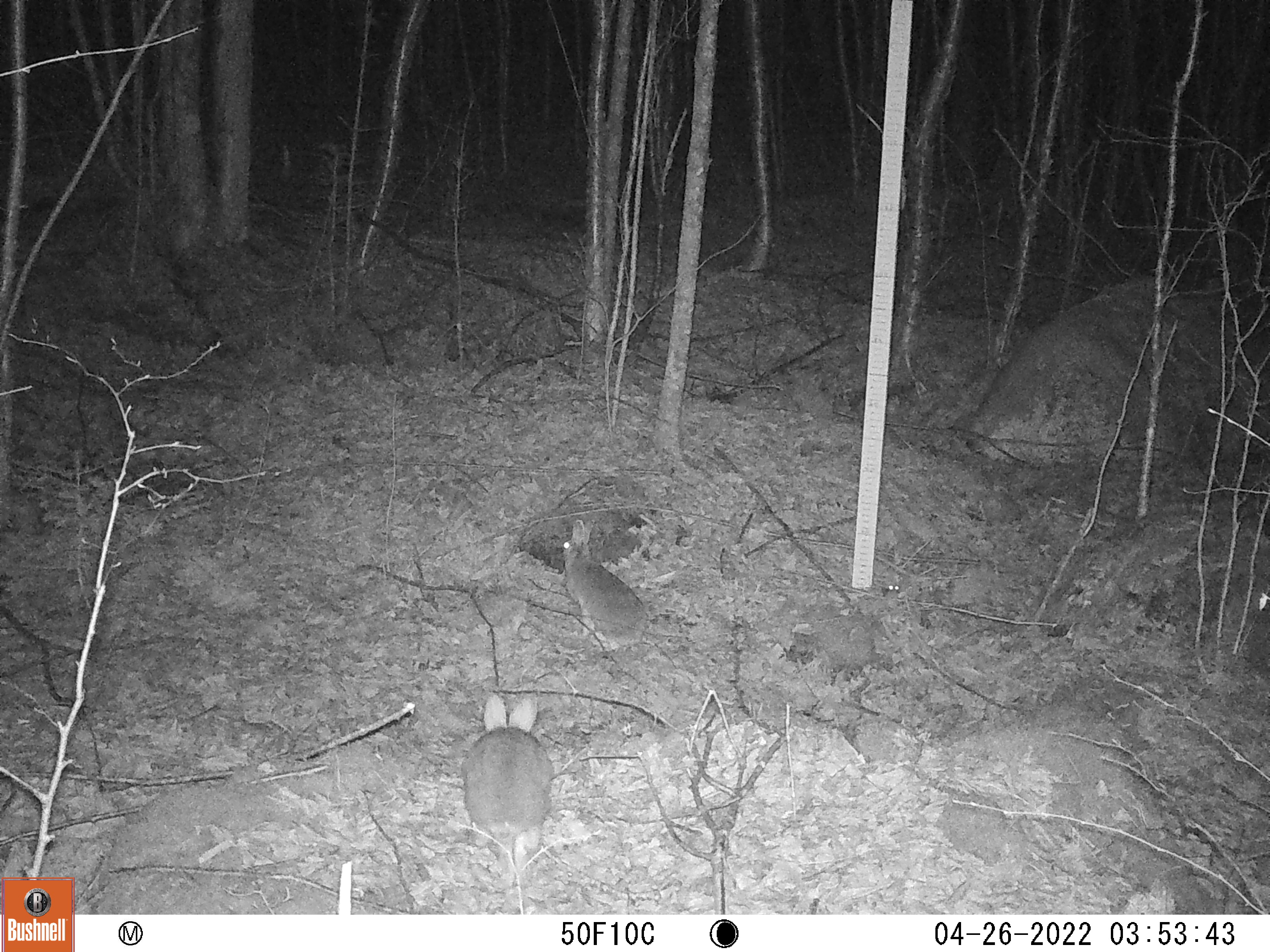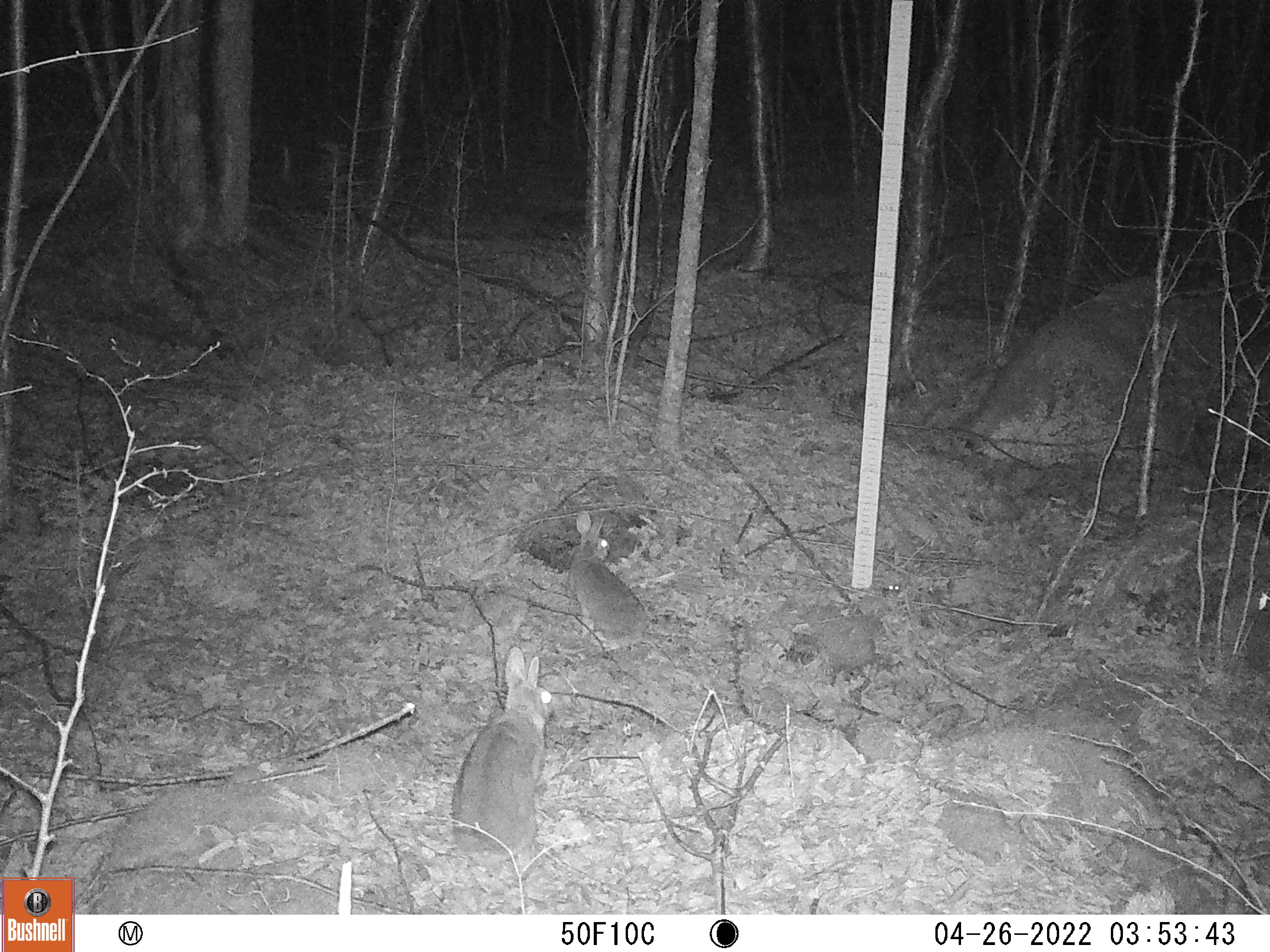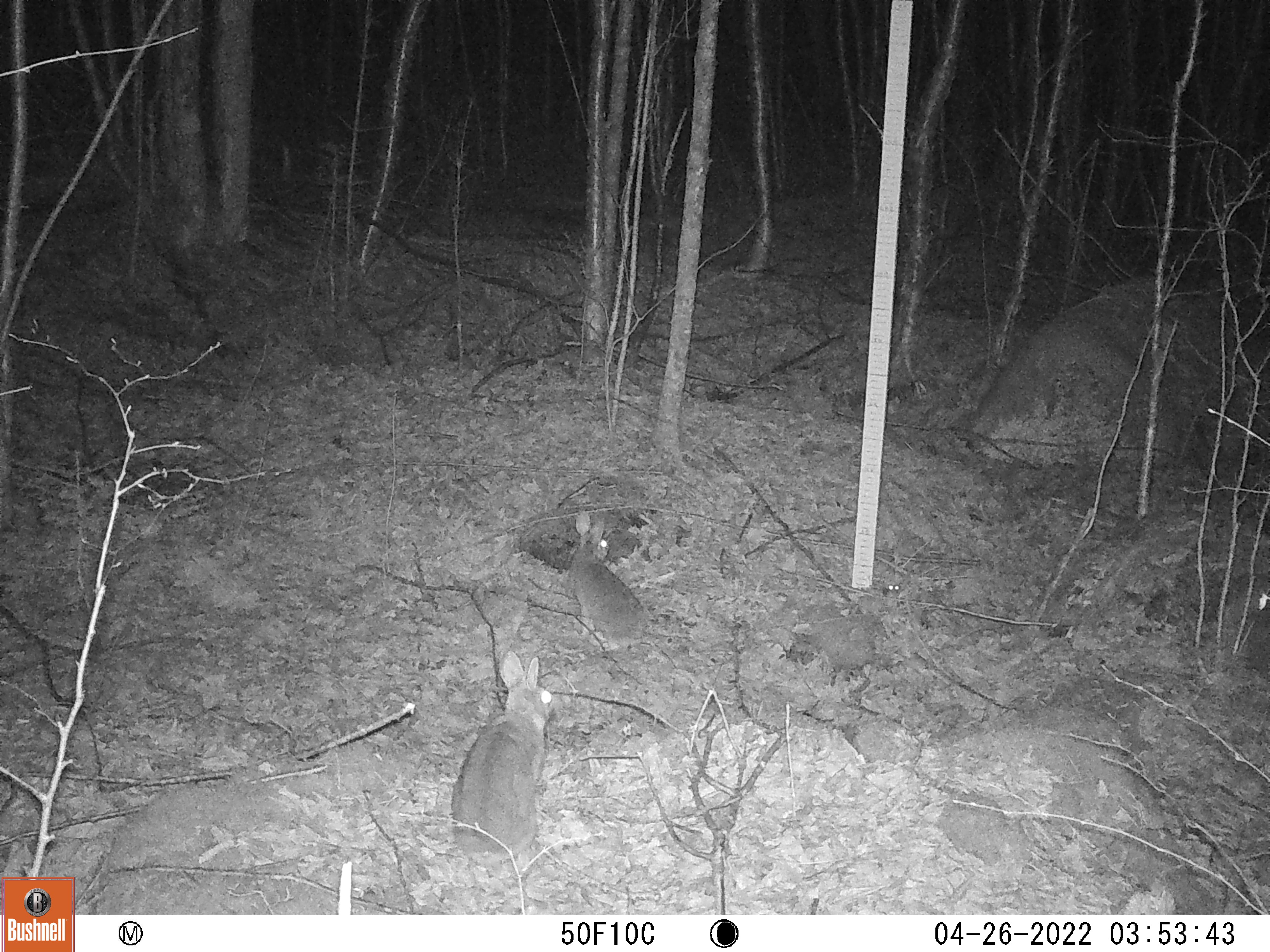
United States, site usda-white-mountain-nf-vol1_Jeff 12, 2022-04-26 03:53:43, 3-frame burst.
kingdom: Animalia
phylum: Chordata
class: Mammalia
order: Lagomorpha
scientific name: Lagomorpha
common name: rabbit or hare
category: rabbit or hare sp.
Rabbit or hare sp. (rabbit or hare) (Lagomorpha).